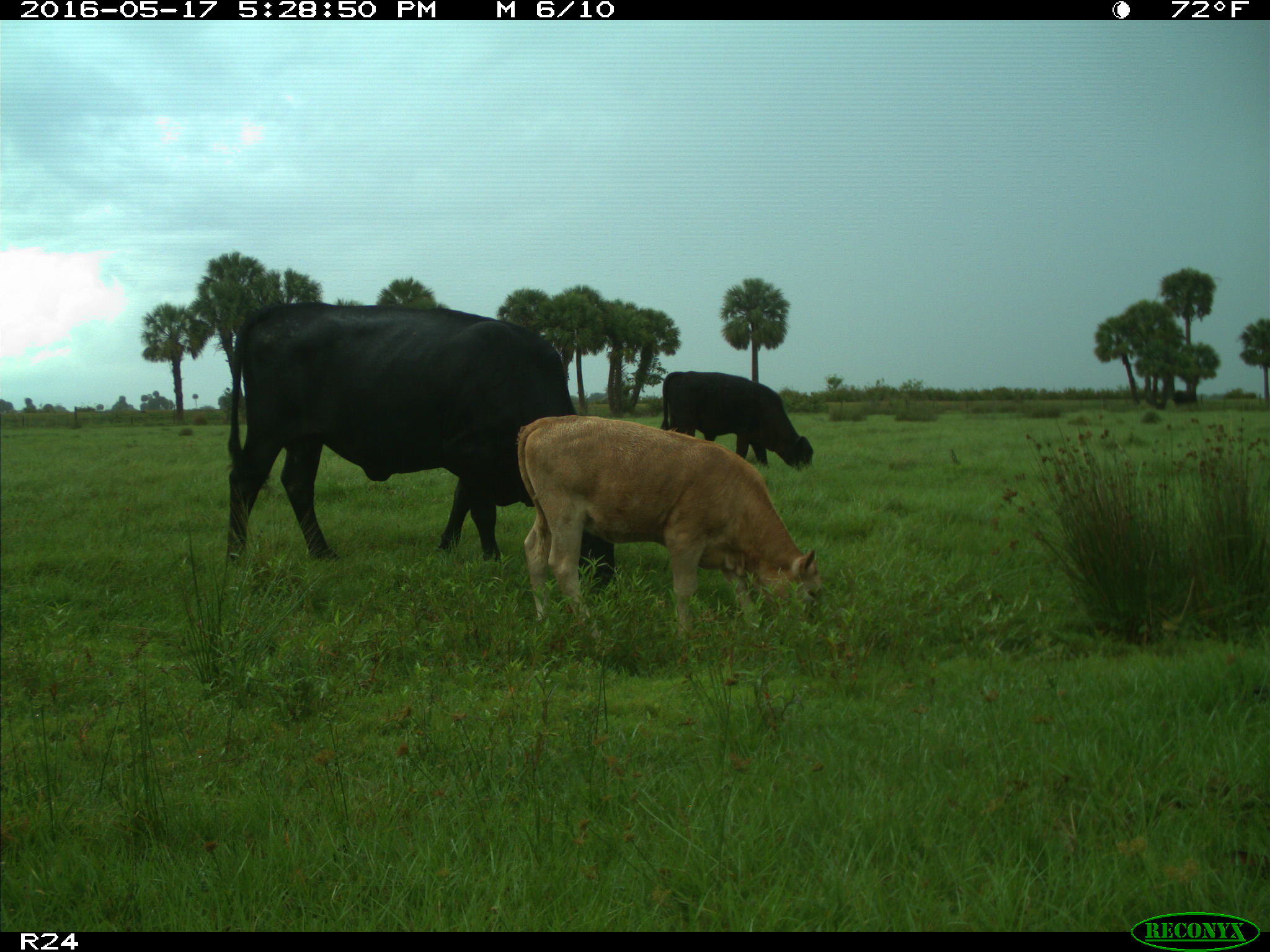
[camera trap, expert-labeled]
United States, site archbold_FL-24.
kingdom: Animalia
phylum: Chordata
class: Mammalia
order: Artiodactyla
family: Bovidae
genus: Bos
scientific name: Bos taurus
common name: domestic cow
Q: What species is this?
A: Bos taurus (domestic cow).